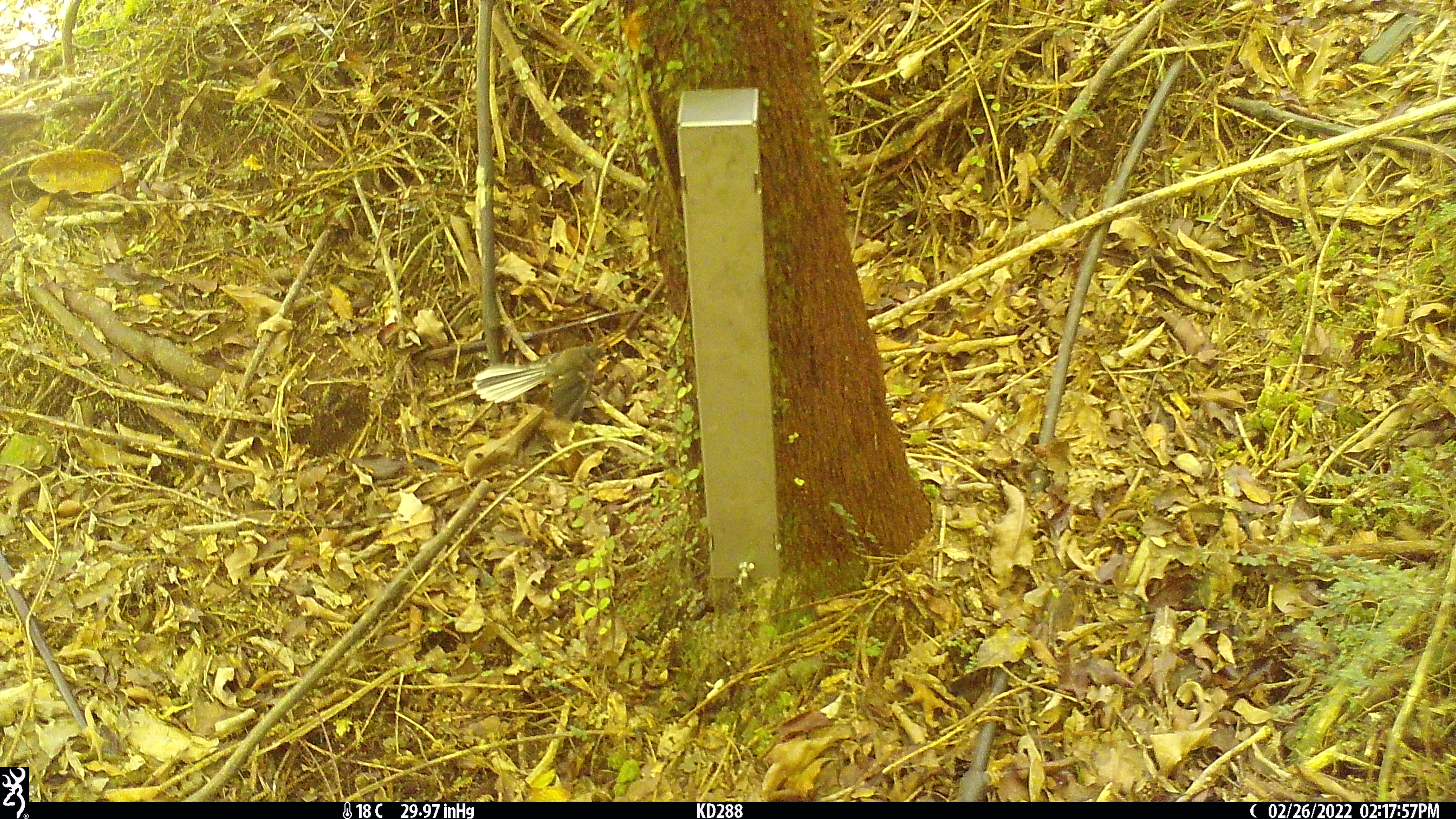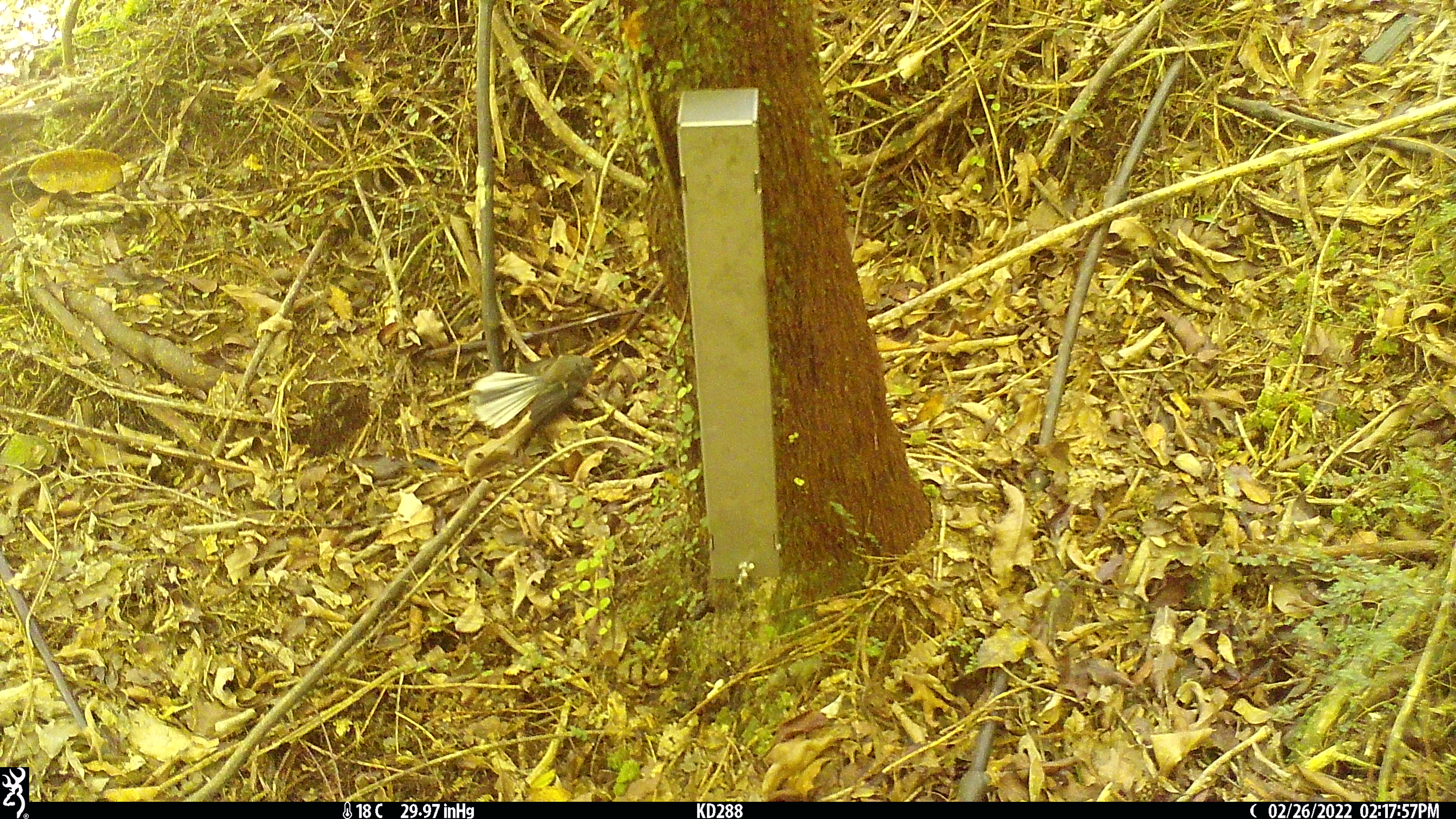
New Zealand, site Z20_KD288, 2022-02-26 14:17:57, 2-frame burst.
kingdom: Animalia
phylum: Chordata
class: Aves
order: Passeriformes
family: Rhipiduridae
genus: Rhipidura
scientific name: Rhipidura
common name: fantails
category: fantail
Fantail (fantails) (Rhipidura).